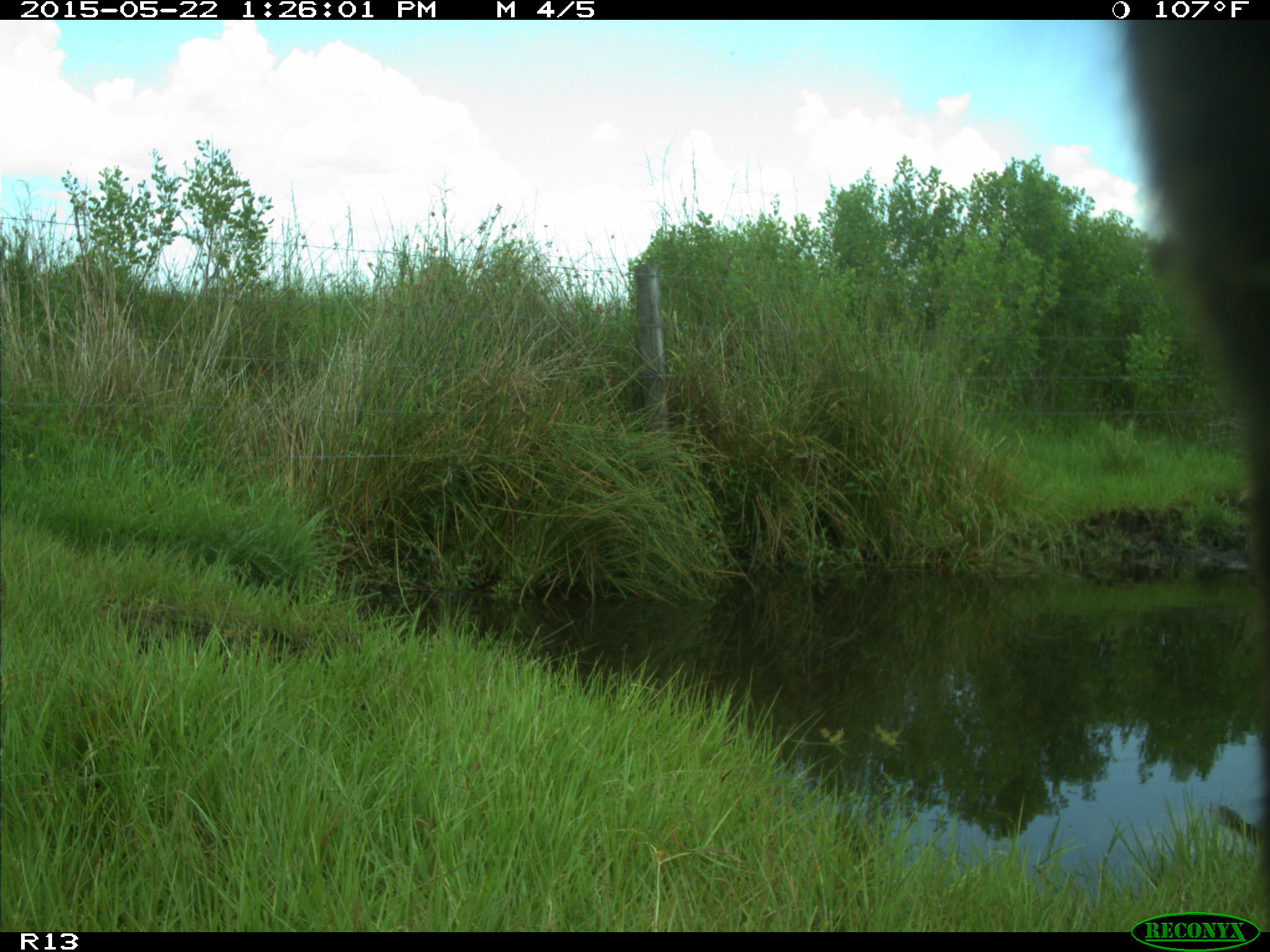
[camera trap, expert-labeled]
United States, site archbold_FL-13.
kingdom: Animalia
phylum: Chordata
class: Mammalia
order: Artiodactyla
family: Bovidae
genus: Bos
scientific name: Bos taurus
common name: domestic cow